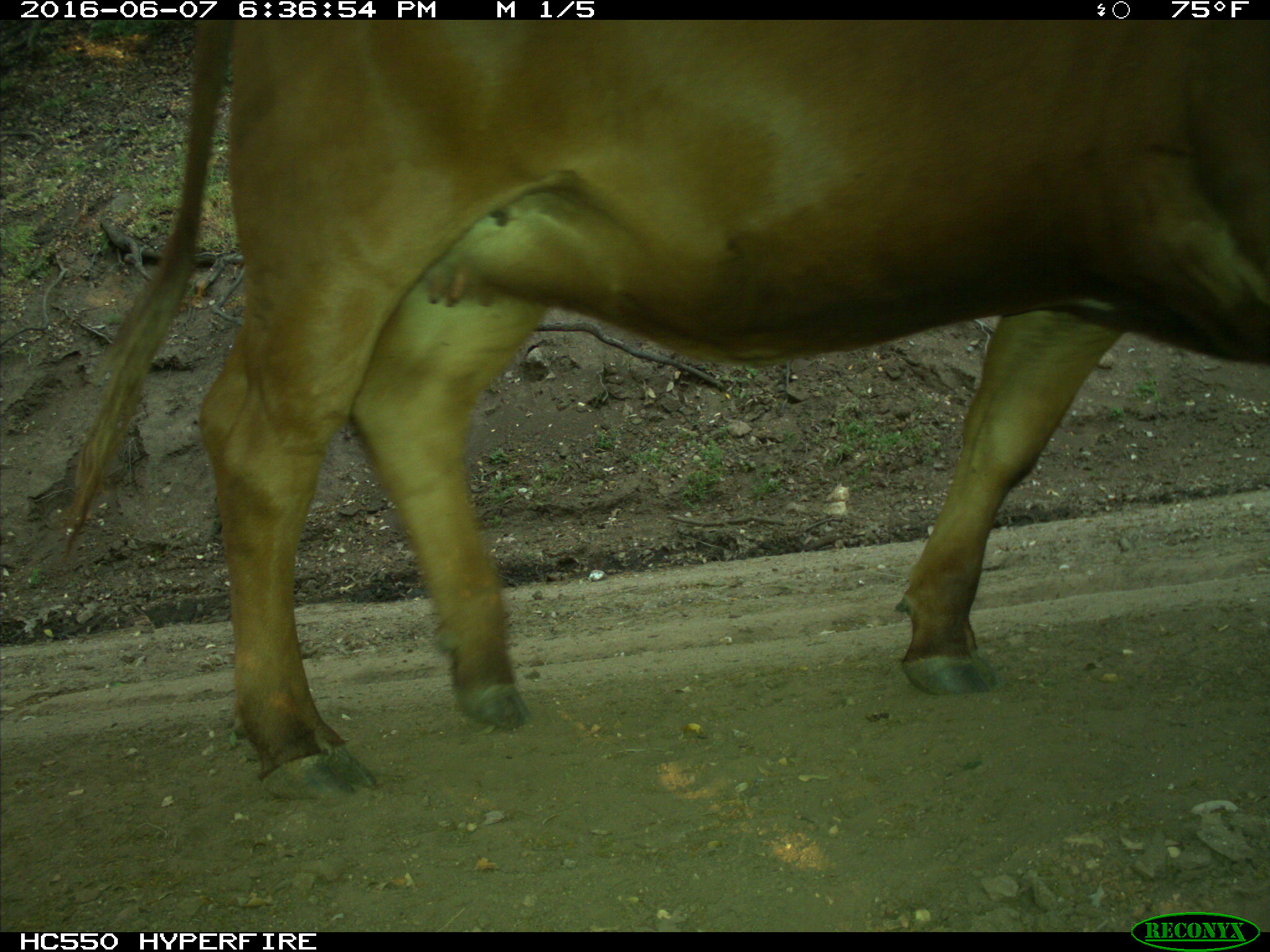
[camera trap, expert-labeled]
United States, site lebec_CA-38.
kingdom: Animalia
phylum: Chordata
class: Mammalia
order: Artiodactyla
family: Bovidae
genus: Bos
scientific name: Bos taurus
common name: domestic cow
Bos taurus (domestic cow).